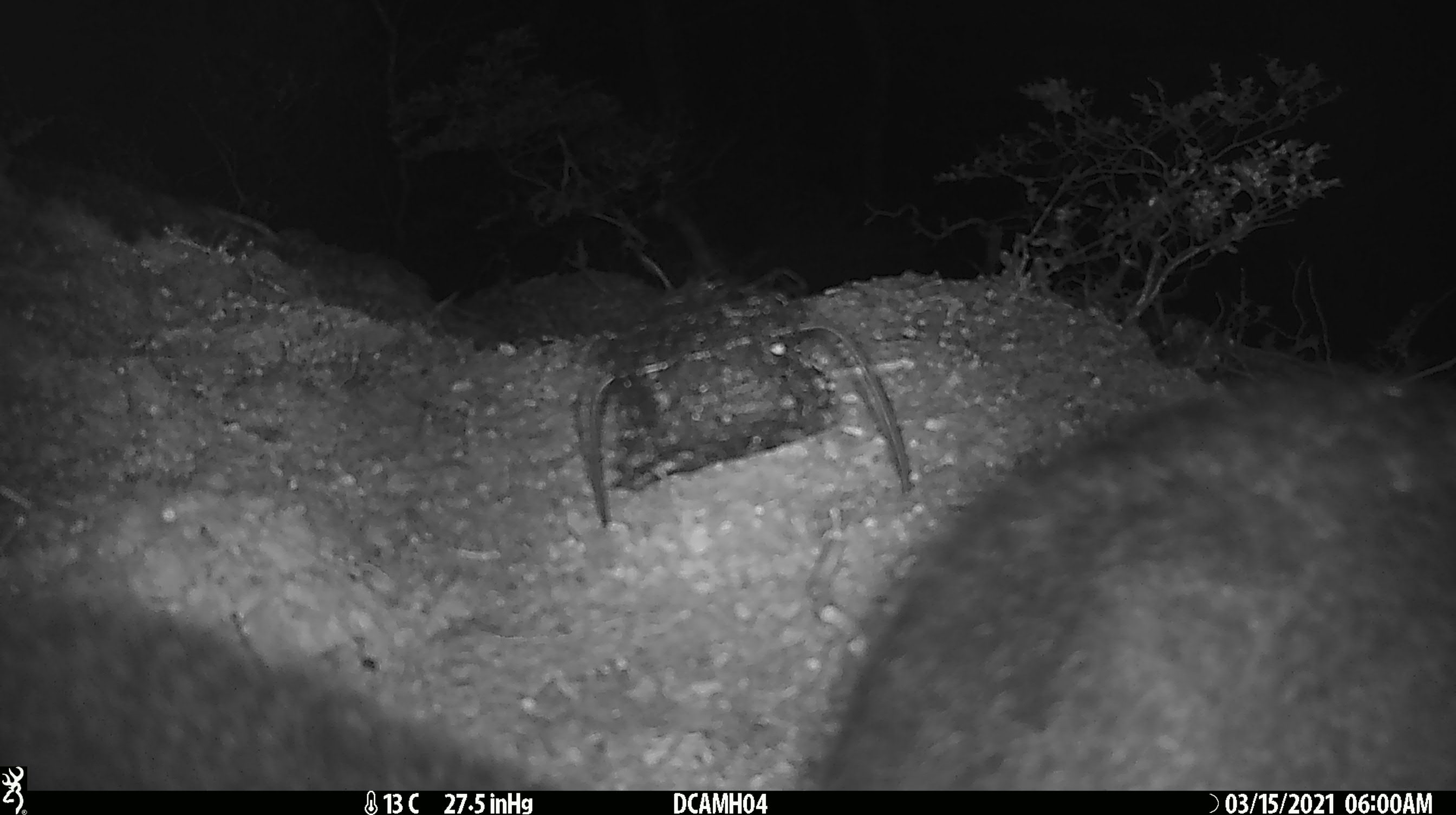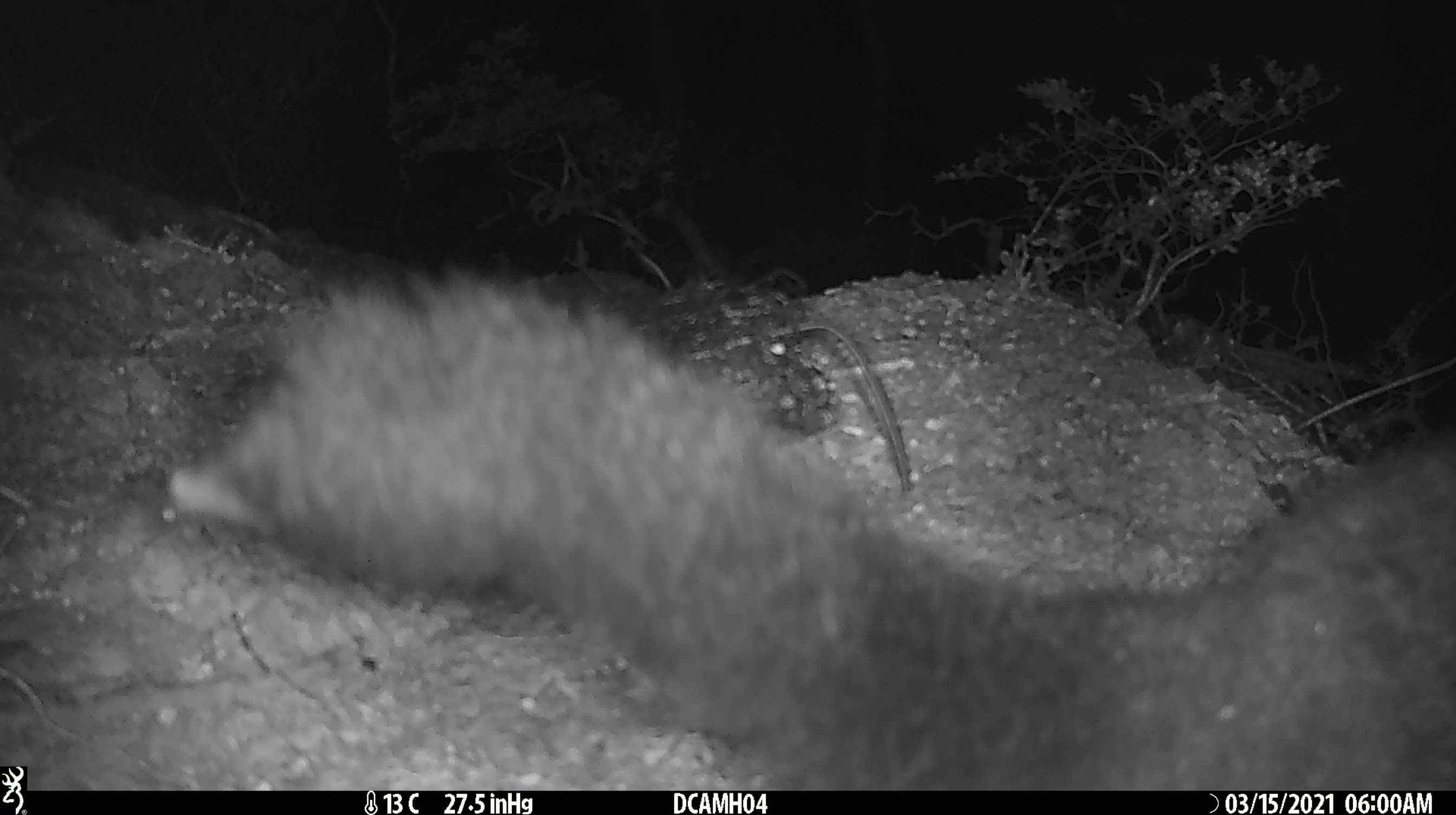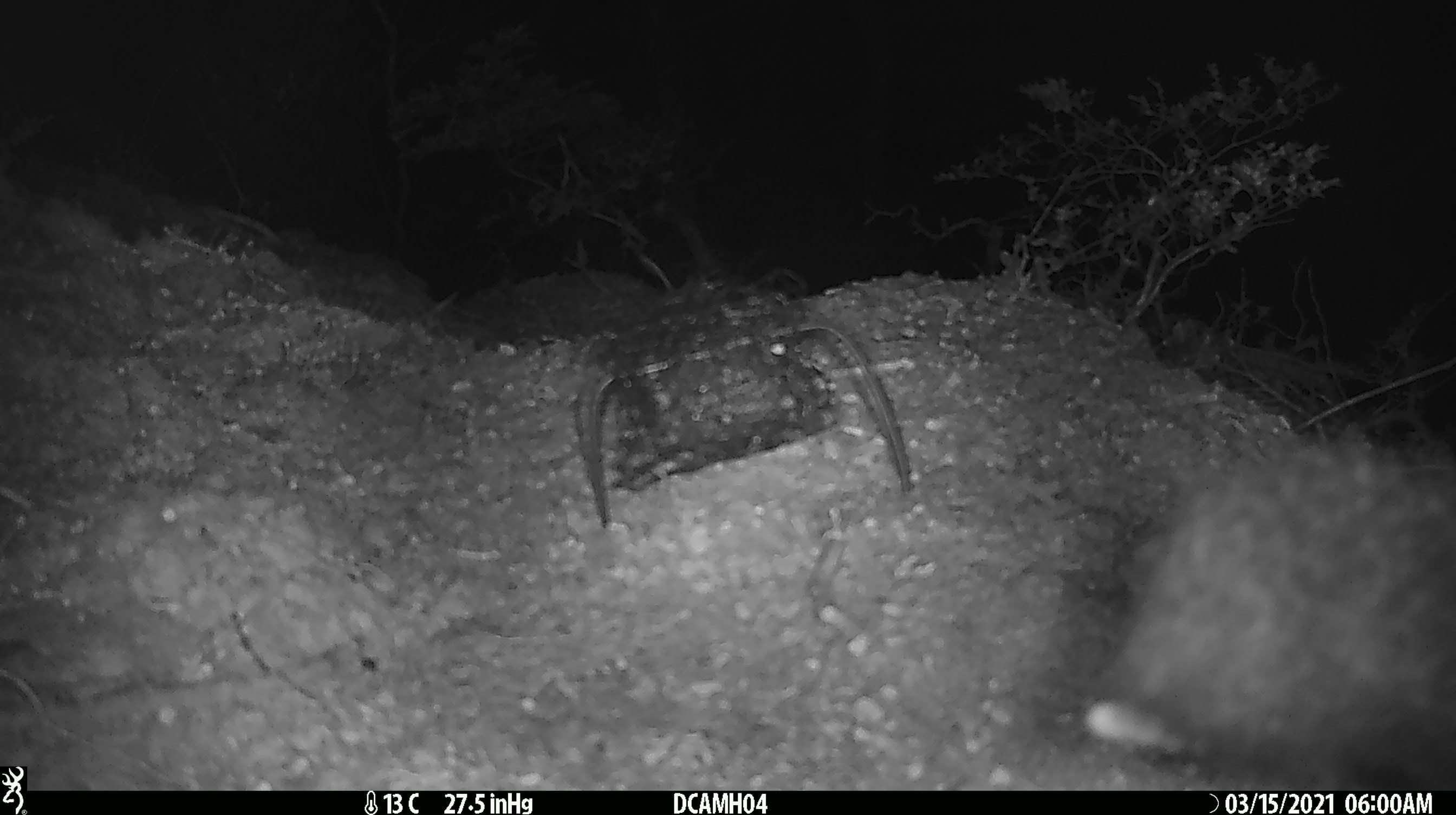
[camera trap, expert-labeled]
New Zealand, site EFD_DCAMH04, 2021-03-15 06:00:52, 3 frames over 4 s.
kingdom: Animalia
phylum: Chordata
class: Mammalia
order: Diprotodontia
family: Phalangeridae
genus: Trichosurus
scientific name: Trichosurus vulpecula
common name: common brushtail possum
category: possum